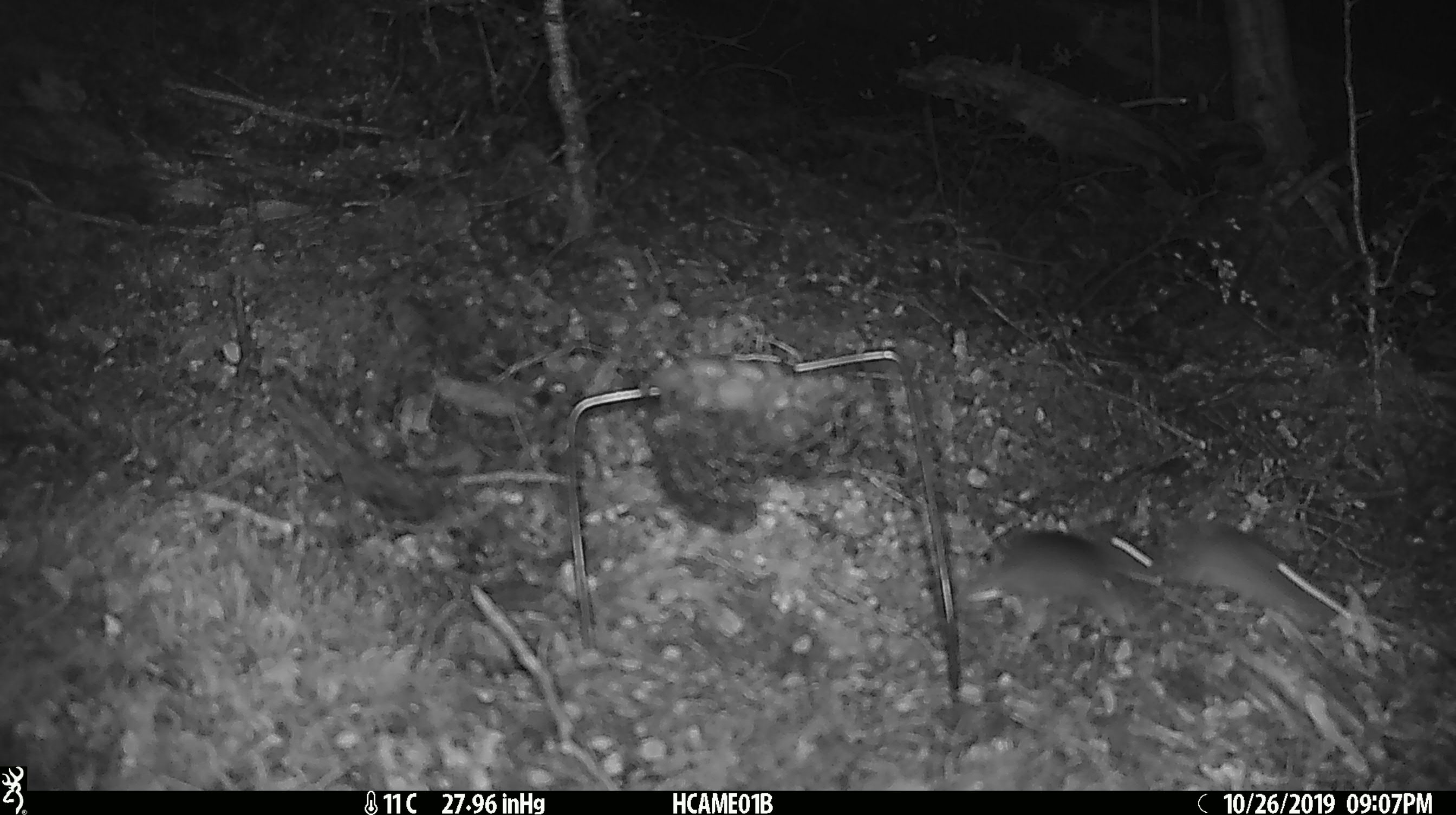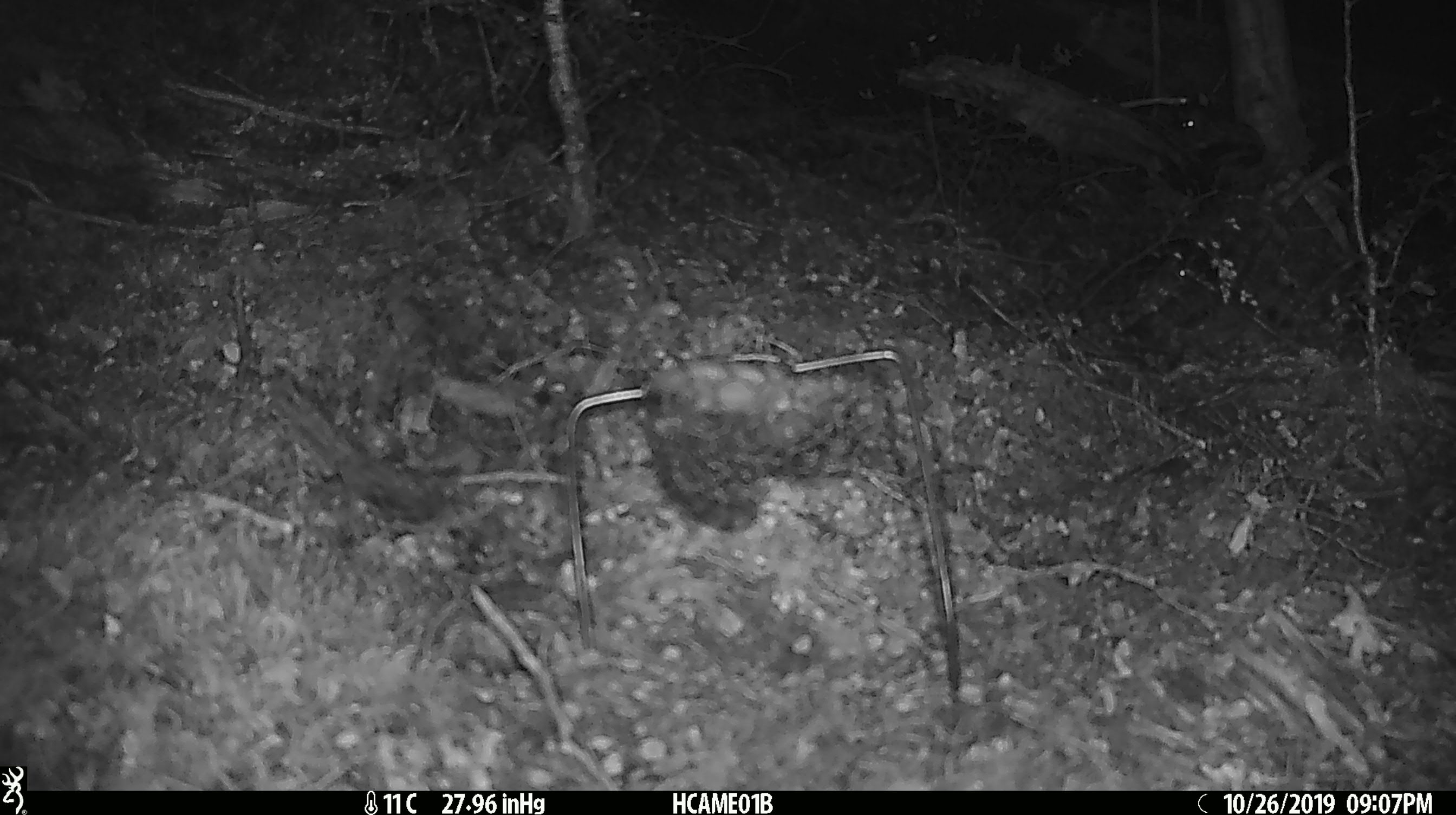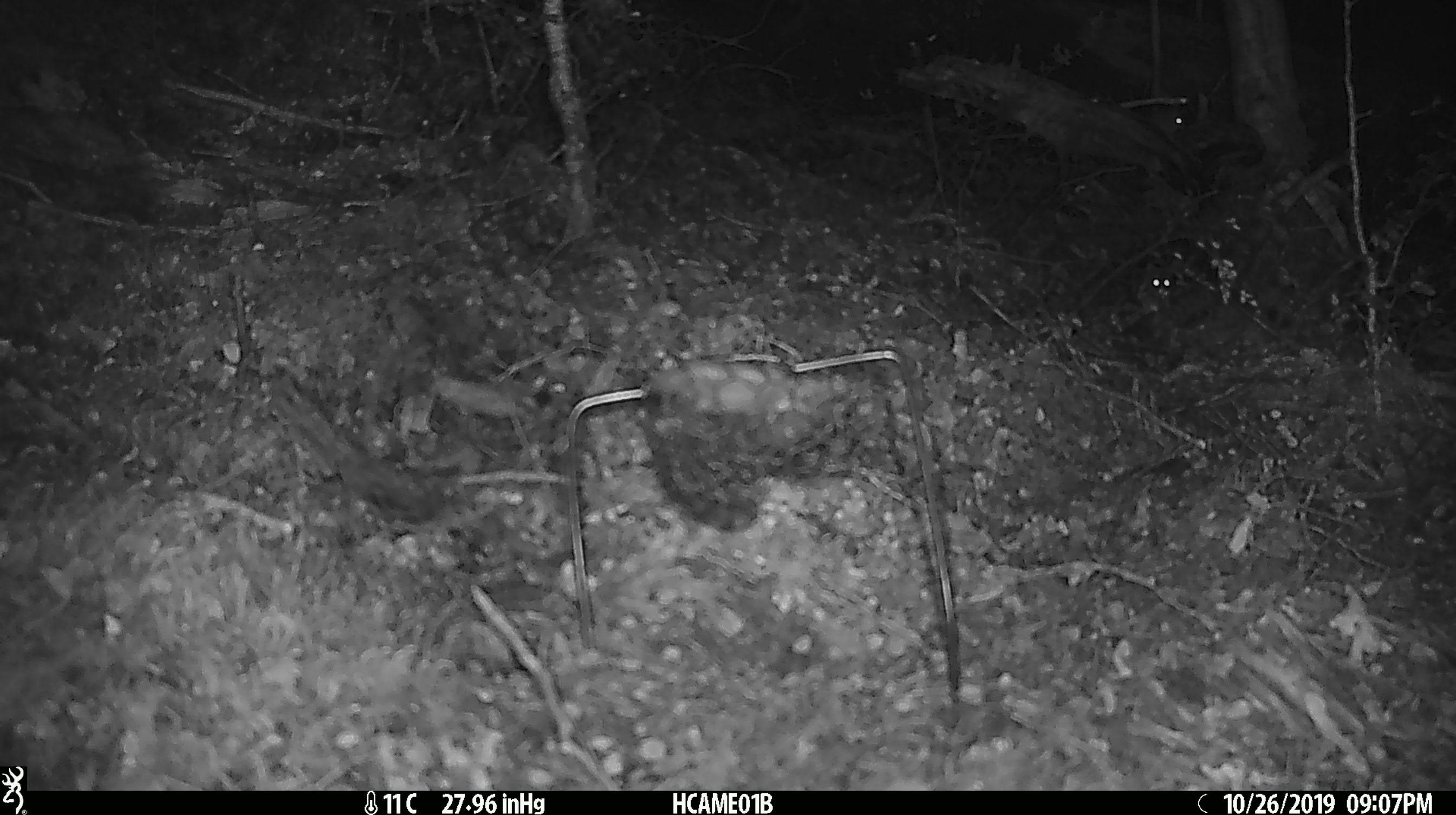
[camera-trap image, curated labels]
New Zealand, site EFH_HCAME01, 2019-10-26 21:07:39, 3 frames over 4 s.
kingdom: Animalia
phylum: Chordata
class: Mammalia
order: Rodentia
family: Muridae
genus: Mus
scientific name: Mus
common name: mouse